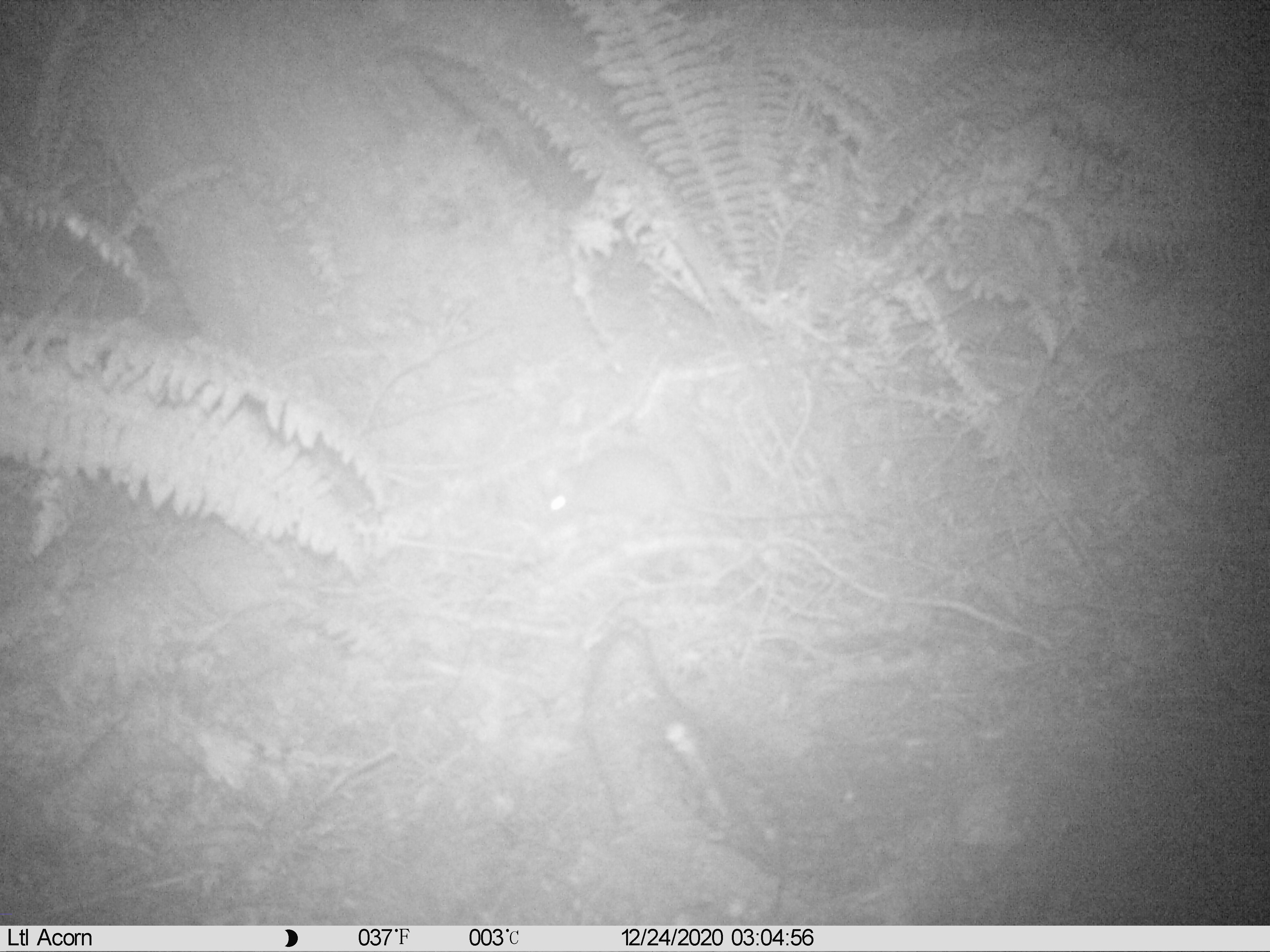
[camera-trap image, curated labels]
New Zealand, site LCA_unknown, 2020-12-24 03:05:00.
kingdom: Animalia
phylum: Chordata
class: Mammalia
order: Rodentia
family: Muridae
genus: Rattus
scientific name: Rattus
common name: rat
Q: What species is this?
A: Rat (Rattus).